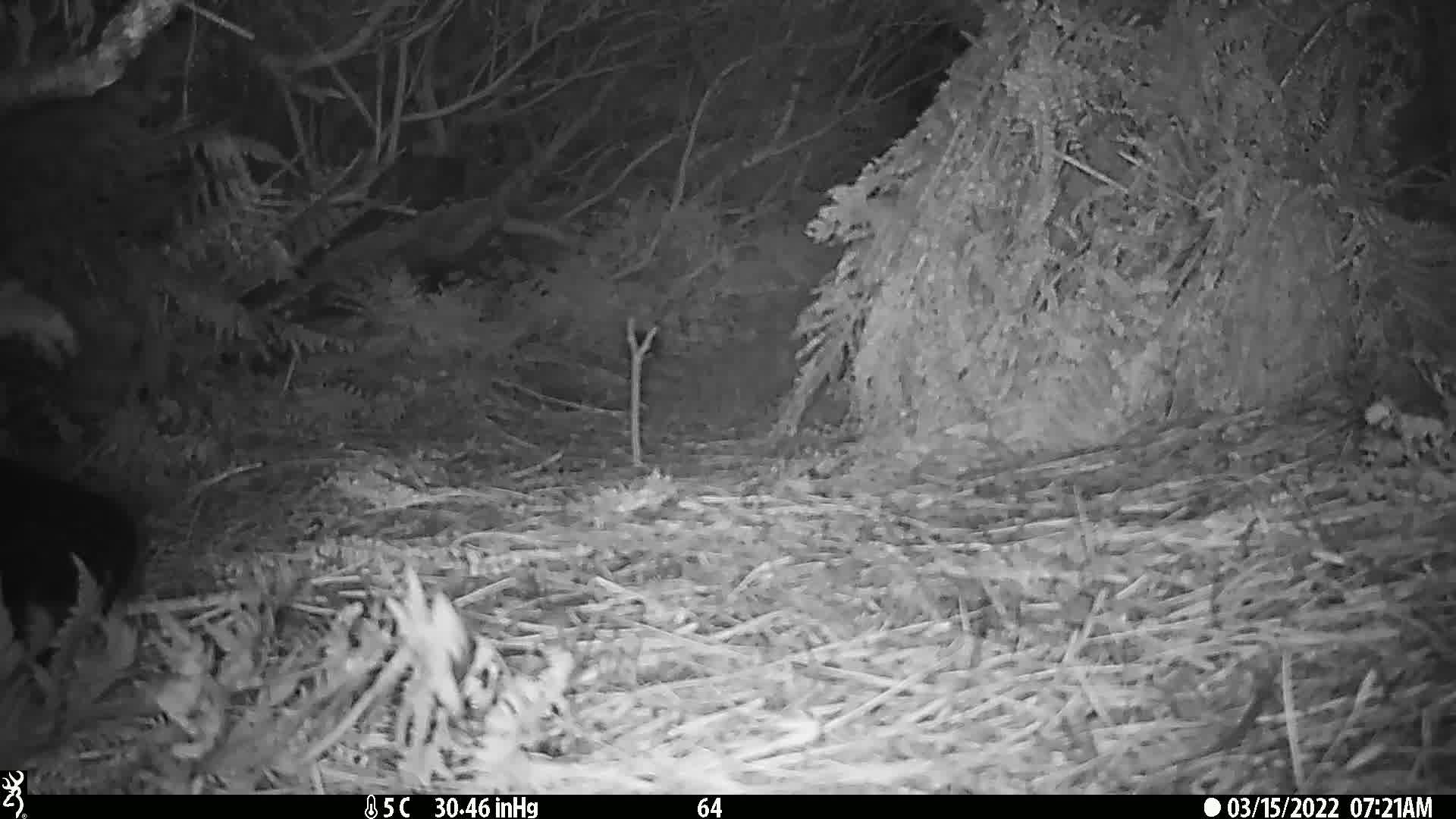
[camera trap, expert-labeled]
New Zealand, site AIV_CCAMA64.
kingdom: Animalia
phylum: Chordata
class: Mammalia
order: Carnivora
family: Otariidae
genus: Phocarctos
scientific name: Phocarctos hookeri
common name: new zealand sea lion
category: sealion